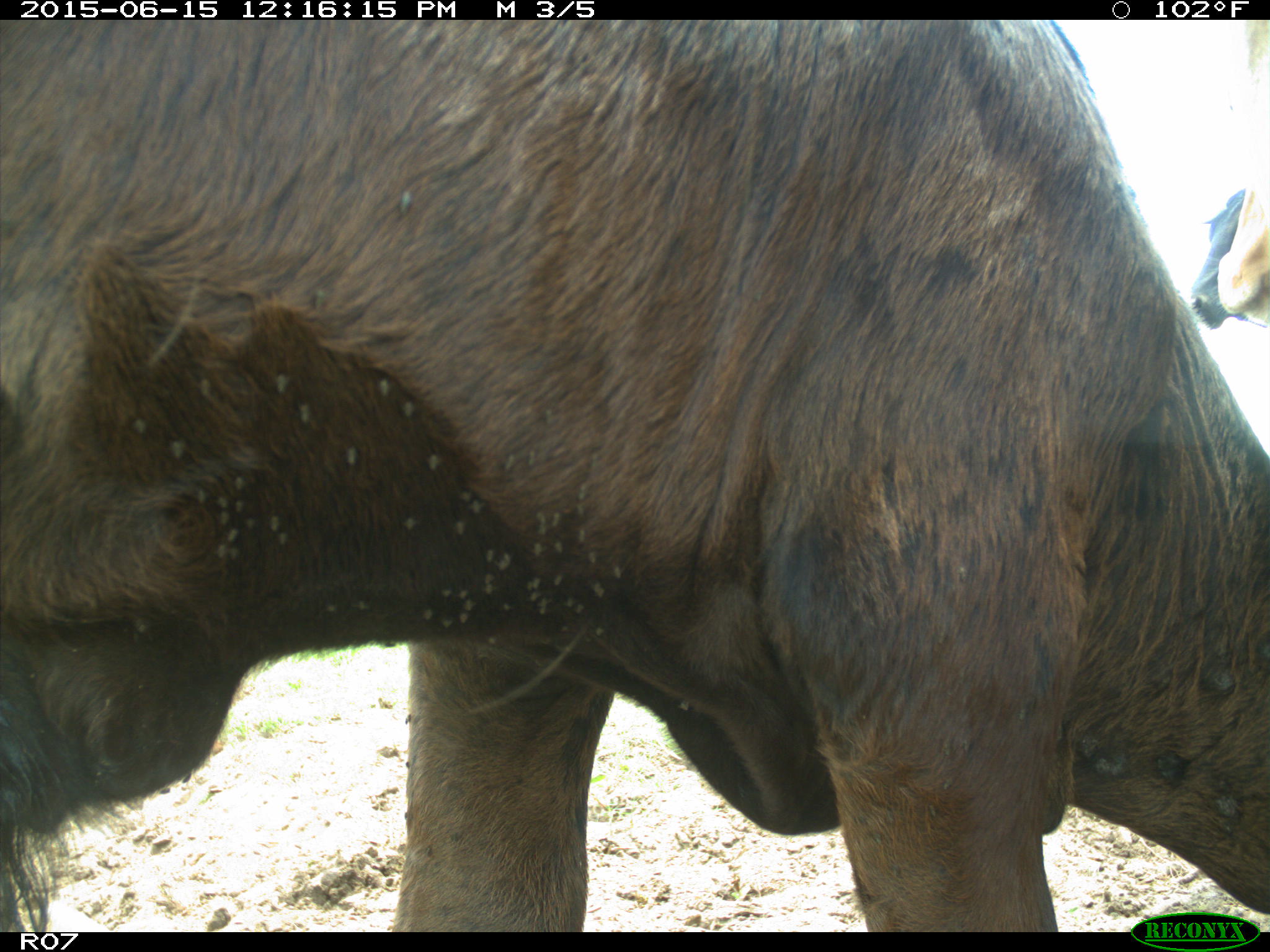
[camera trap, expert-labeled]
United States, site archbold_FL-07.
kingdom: Animalia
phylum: Chordata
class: Mammalia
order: Artiodactyla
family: Bovidae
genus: Bos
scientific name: Bos taurus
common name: domestic cow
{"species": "Bos taurus (domestic cow)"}